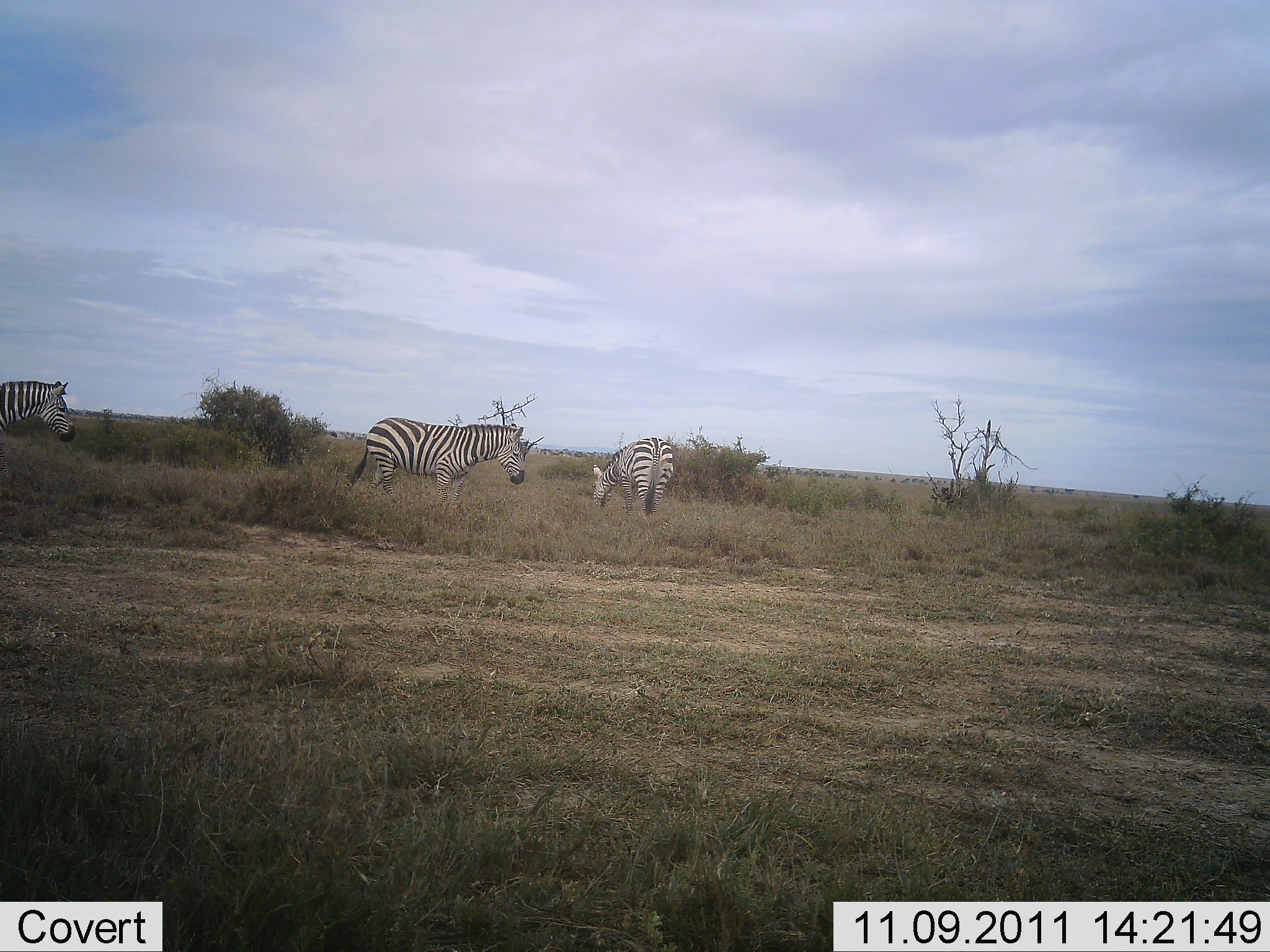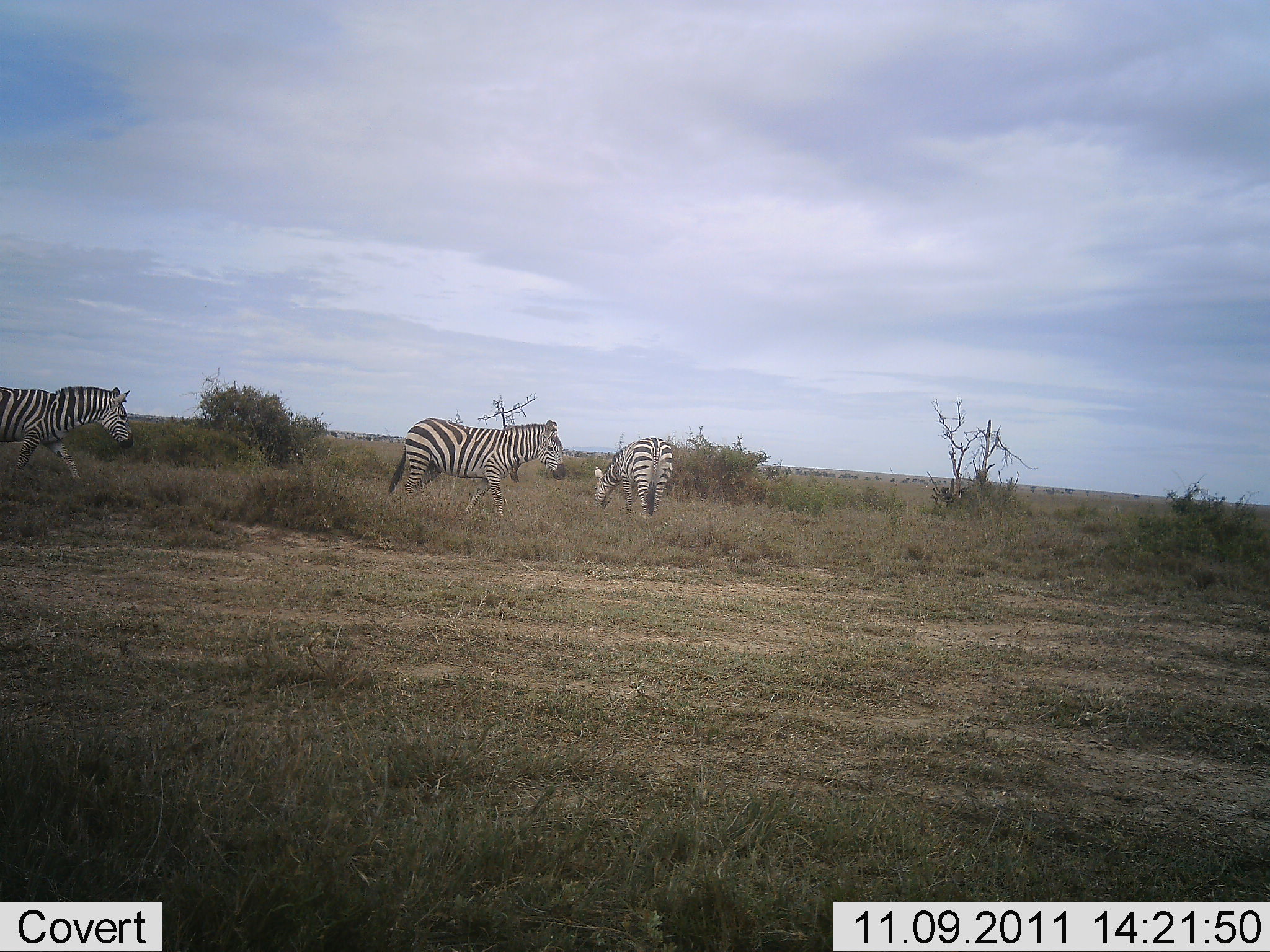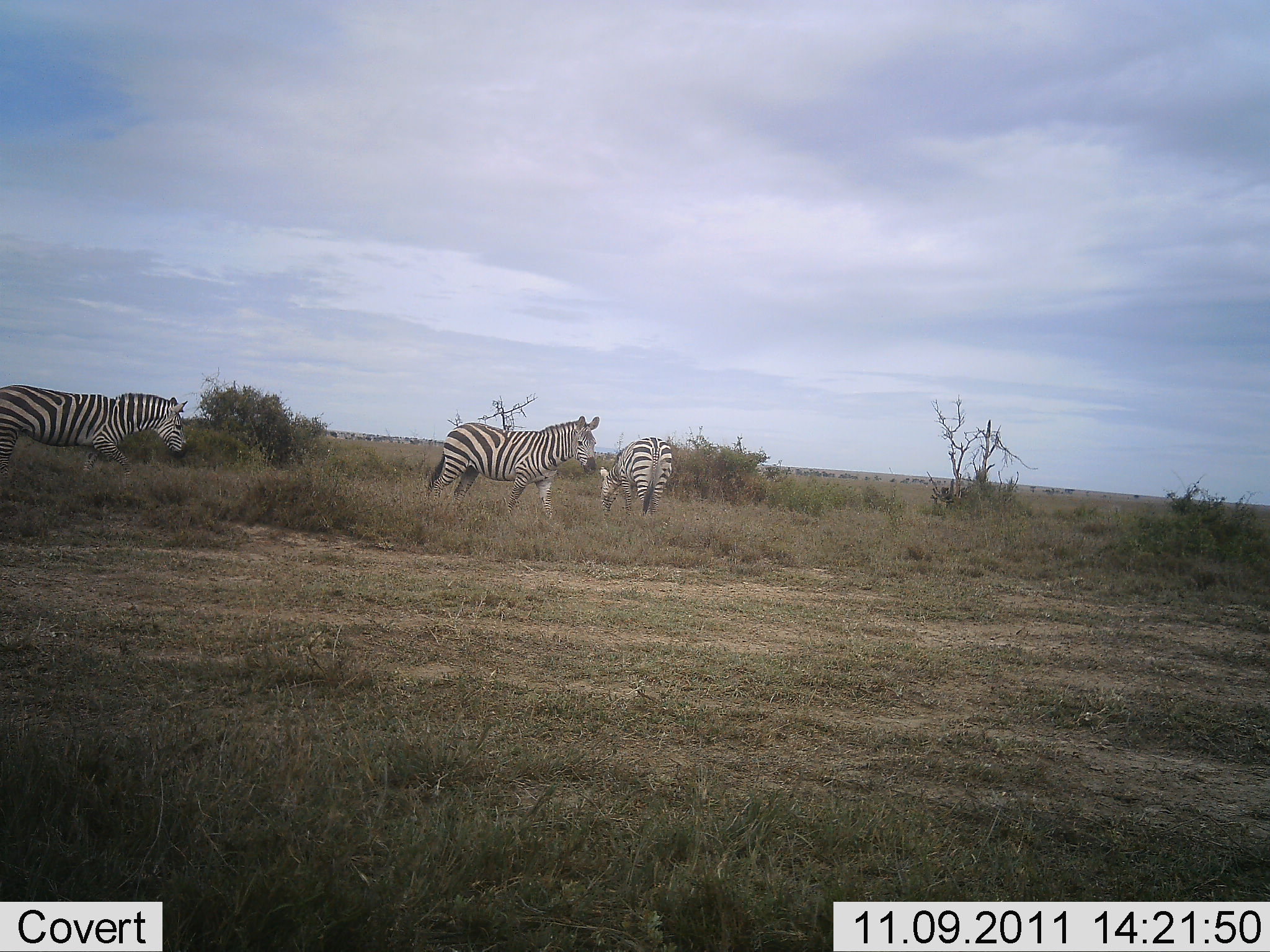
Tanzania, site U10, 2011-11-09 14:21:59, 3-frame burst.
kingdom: Animalia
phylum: Chordata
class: Mammalia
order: Perissodactyla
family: Equidae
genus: Equus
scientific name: Equus quagga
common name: plains zebra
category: zebra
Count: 3.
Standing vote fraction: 43%.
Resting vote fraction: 0%.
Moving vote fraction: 64%.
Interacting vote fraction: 0%.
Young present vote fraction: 0%.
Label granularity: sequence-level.